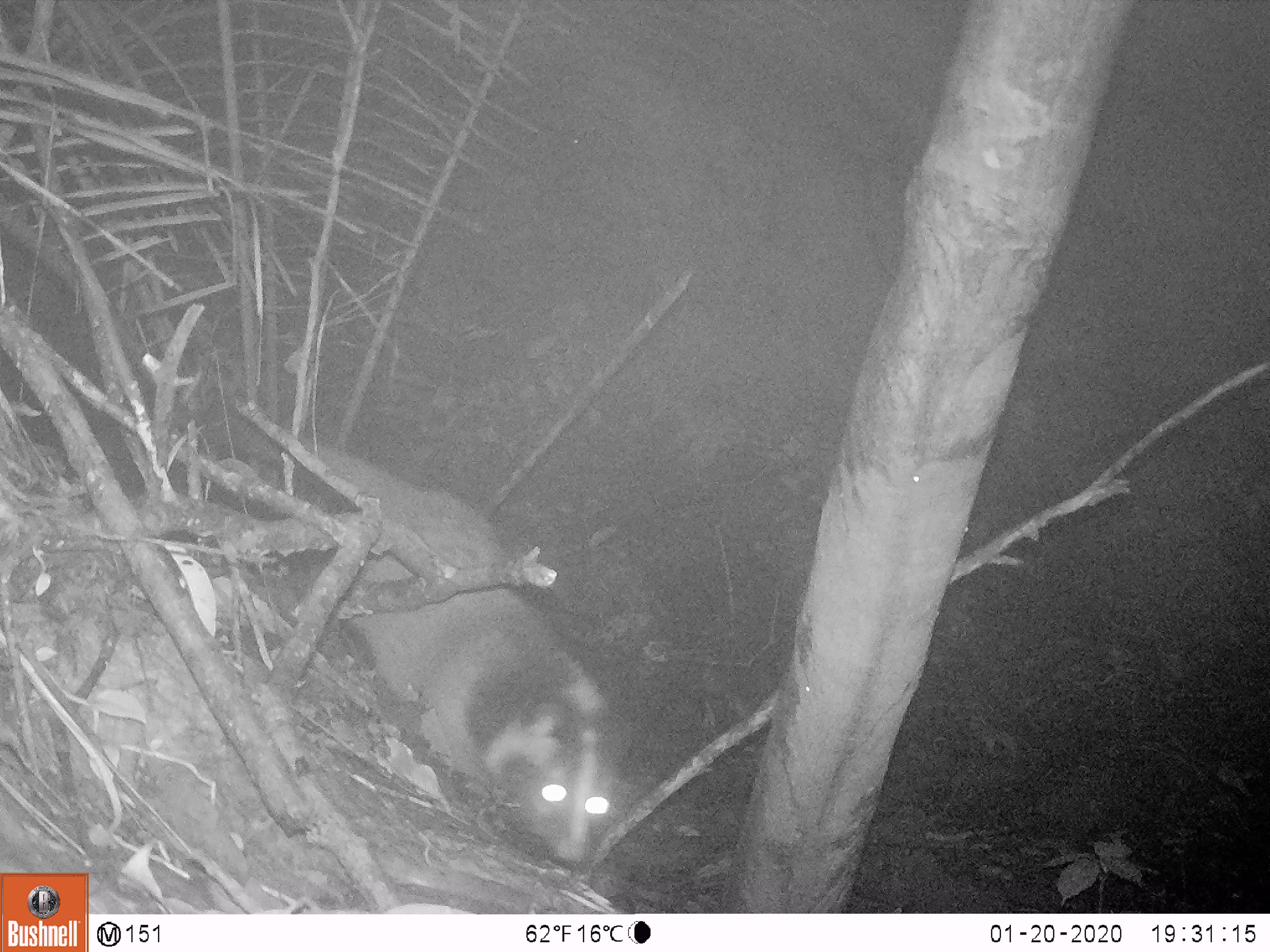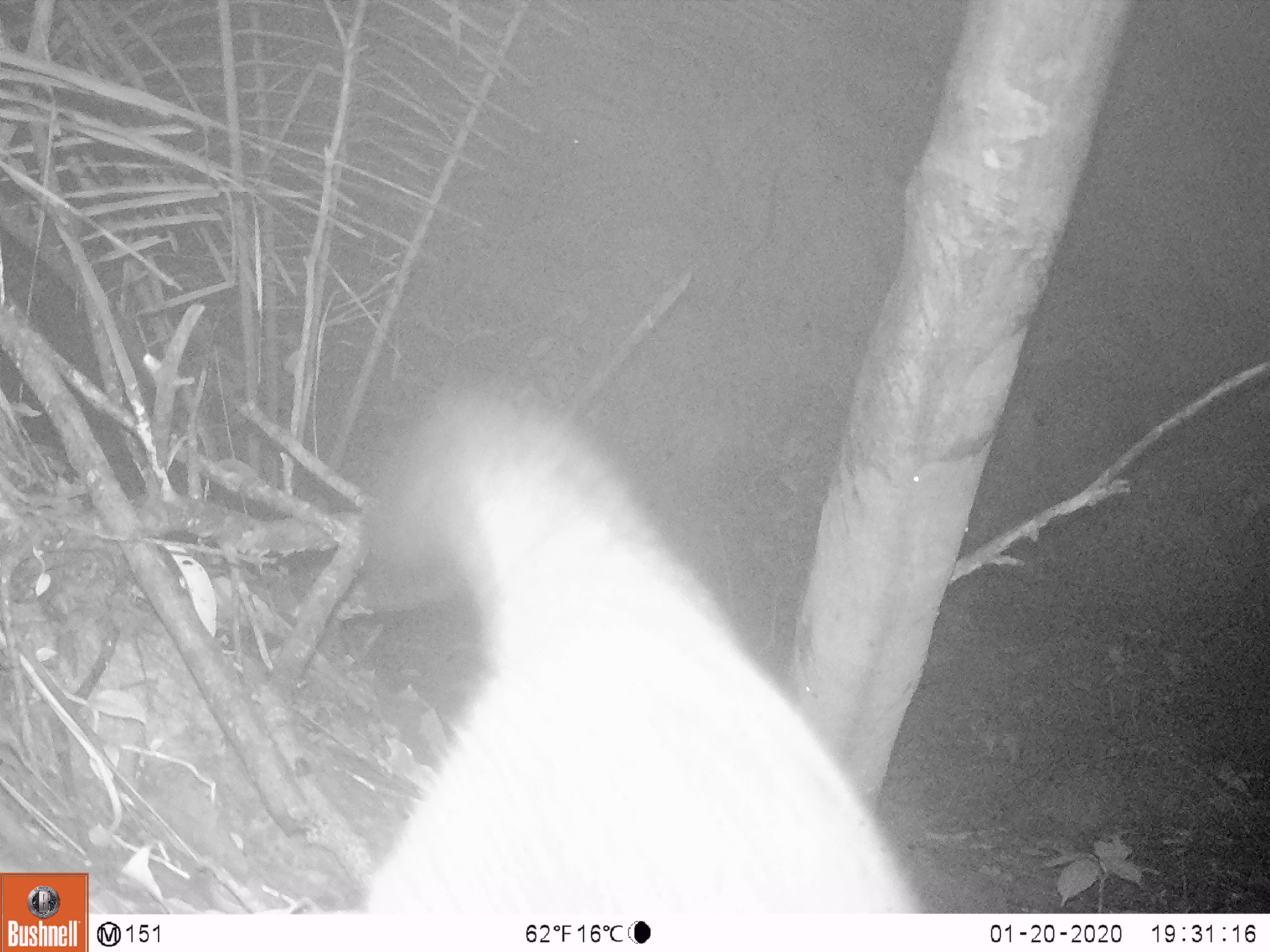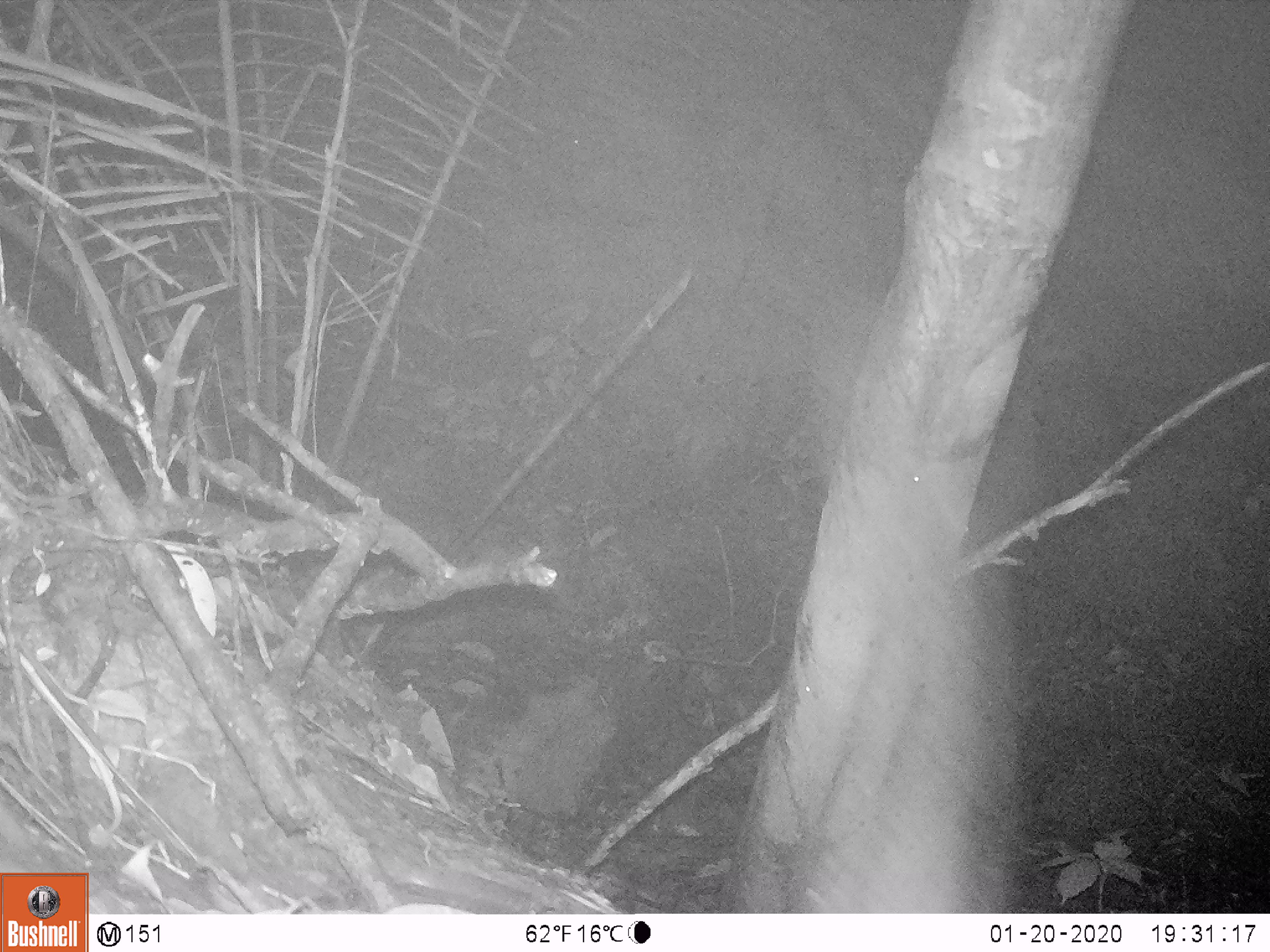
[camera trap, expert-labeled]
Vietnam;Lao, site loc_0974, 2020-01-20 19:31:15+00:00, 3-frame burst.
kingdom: Animalia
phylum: Chordata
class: Mammalia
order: Carnivora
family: Viverridae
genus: Paguma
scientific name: Paguma larvata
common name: masked palm civet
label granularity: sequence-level